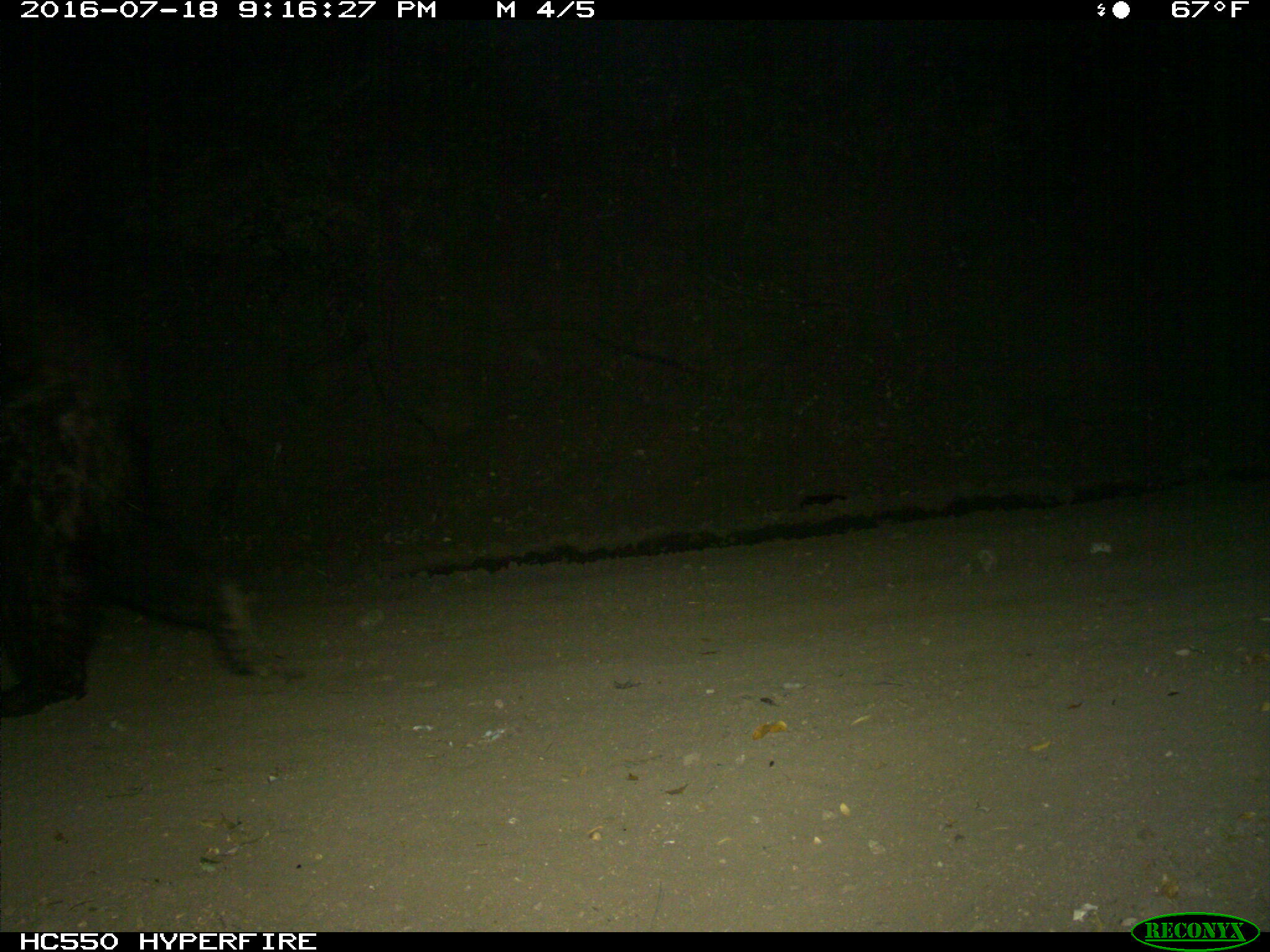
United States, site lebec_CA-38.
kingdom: Animalia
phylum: Chordata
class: Mammalia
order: Carnivora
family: Ursidae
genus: Ursus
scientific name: Ursus americanus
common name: american black bear